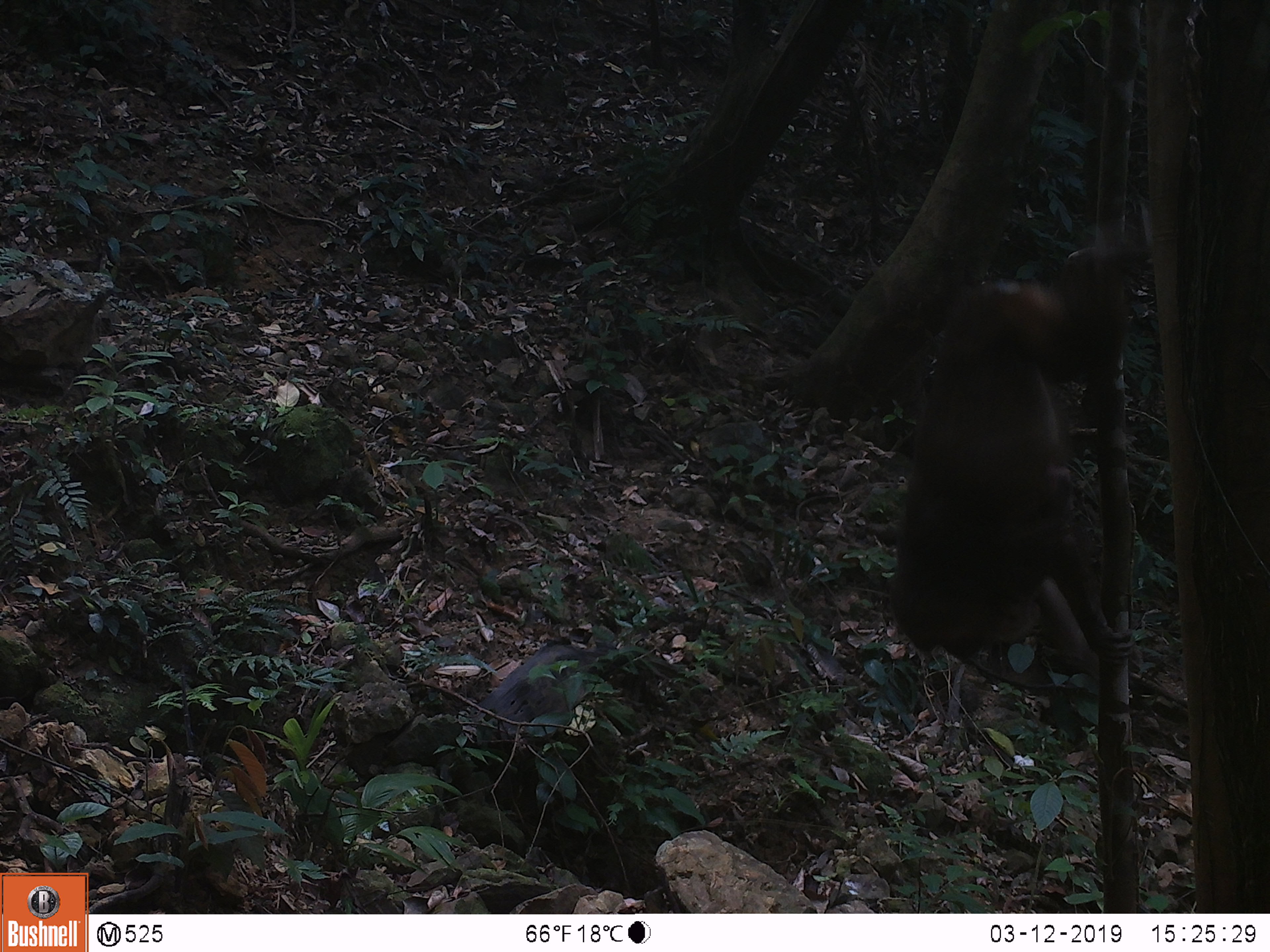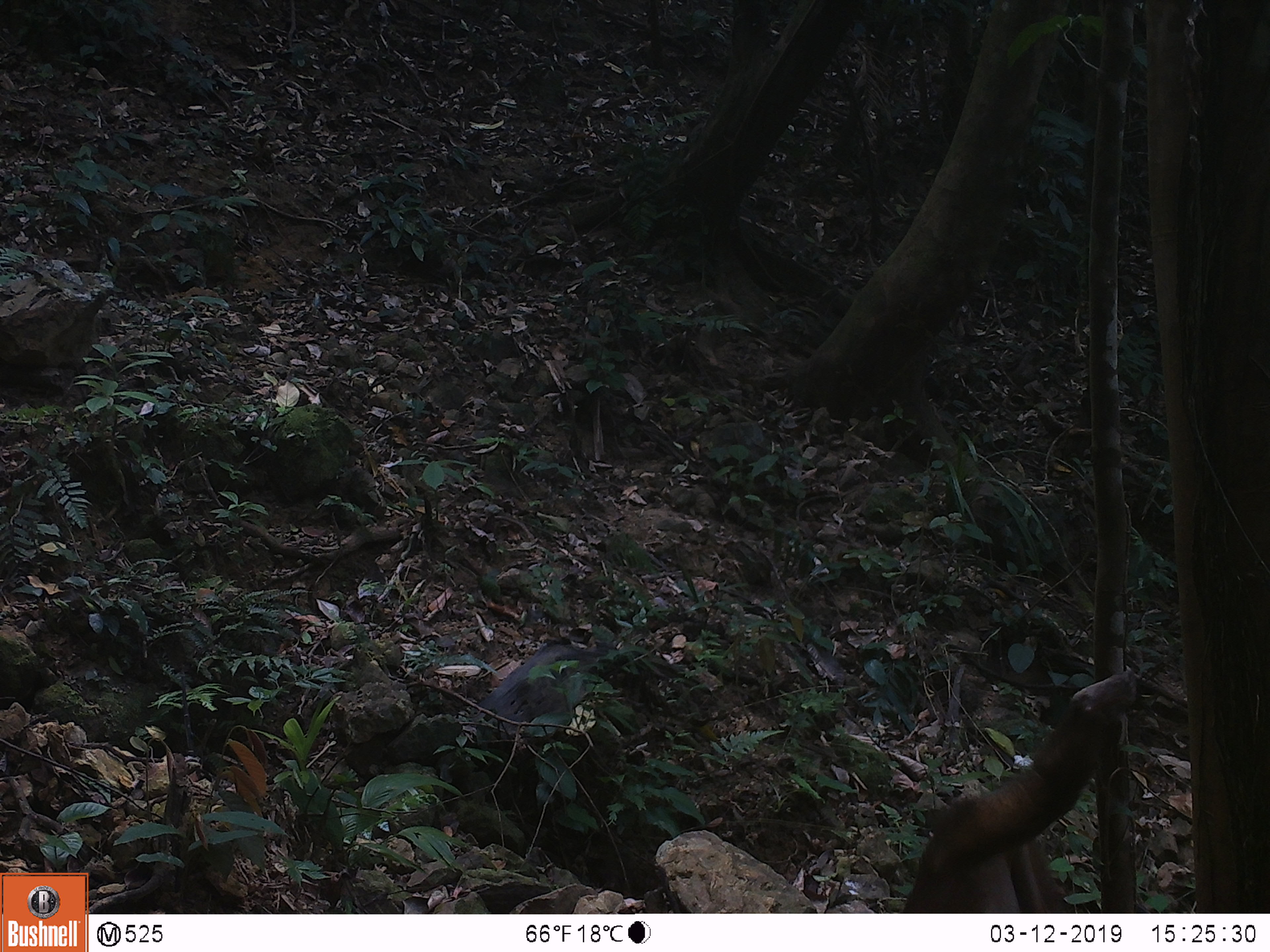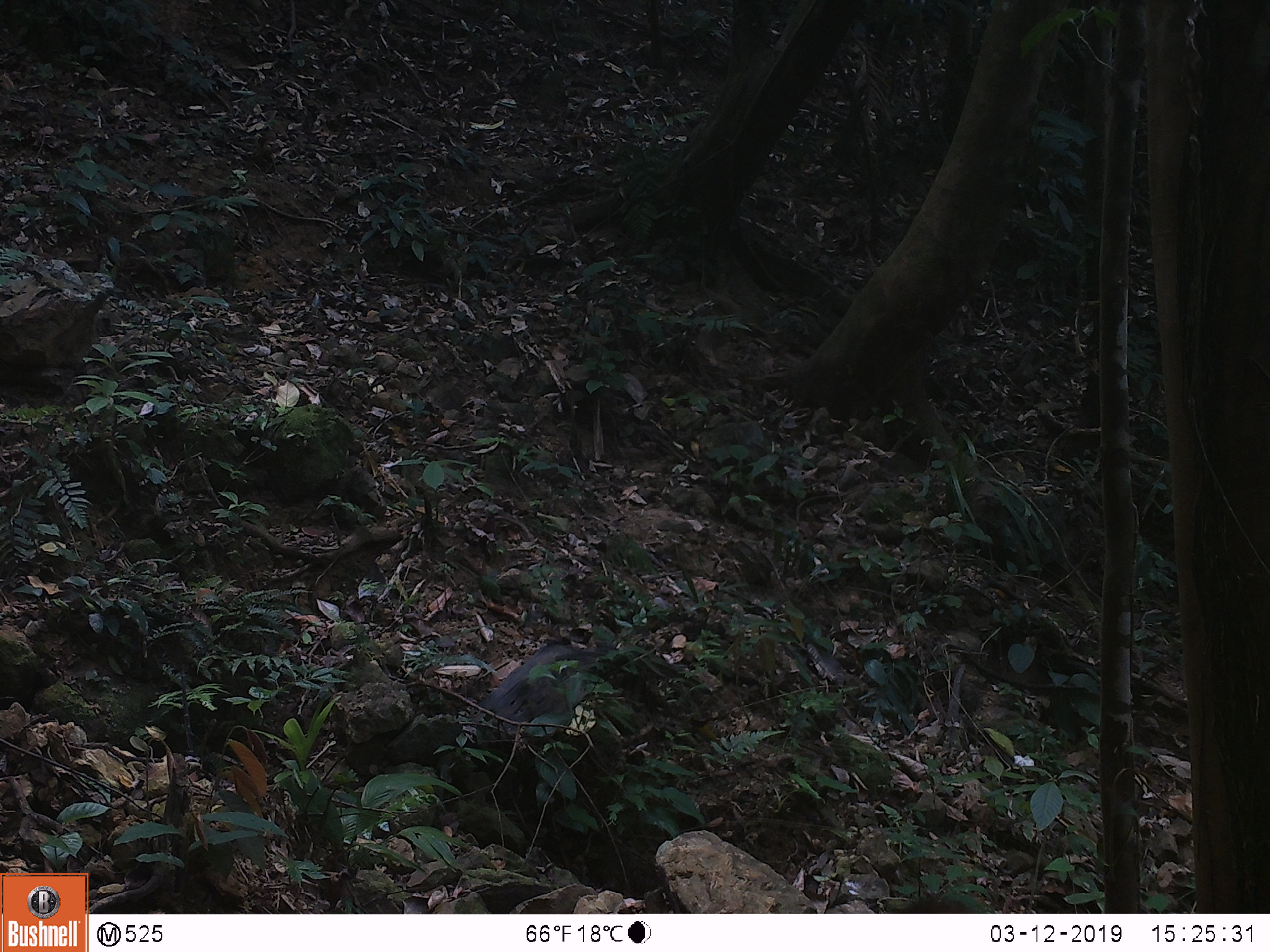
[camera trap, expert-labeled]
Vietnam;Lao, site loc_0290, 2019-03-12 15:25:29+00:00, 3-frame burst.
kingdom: Animalia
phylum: Chordata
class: Mammalia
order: Primates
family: Cercopithecidae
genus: Macaca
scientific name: Macaca arctoides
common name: stump-tailed macaque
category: stump tailed macaque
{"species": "stump tailed macaque (stump-tailed macaque) (Macaca arctoides)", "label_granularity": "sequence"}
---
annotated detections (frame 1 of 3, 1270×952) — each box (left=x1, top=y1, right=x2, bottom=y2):
stump tailed macaque: (left=886, top=235, right=1155, bottom=672)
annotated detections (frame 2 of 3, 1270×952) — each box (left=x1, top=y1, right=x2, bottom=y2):
stump tailed macaque: (left=902, top=667, right=1140, bottom=913)